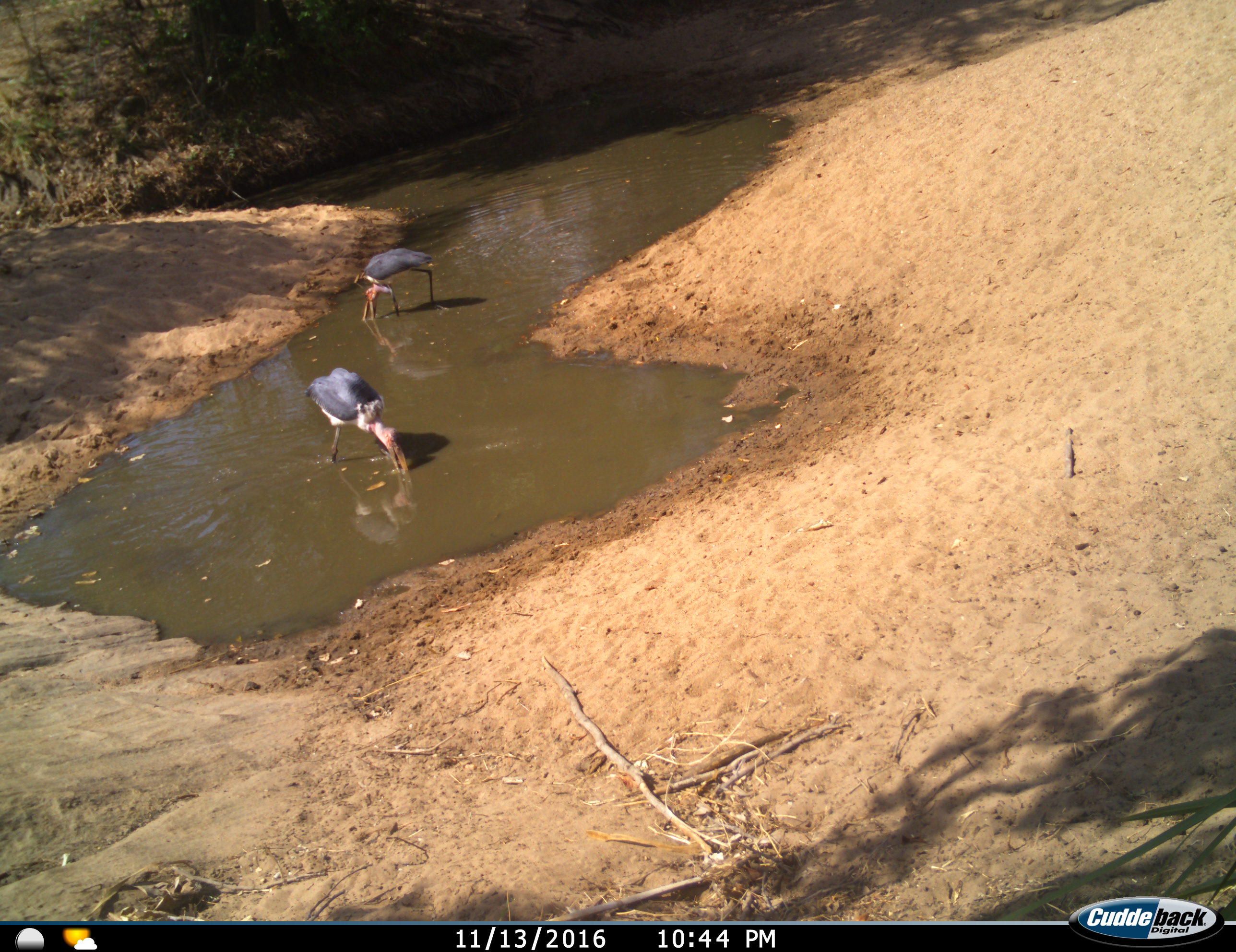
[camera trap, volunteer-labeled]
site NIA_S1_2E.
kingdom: Animalia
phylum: Chordata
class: Aves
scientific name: Aves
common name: bird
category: birdother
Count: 2.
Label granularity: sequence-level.